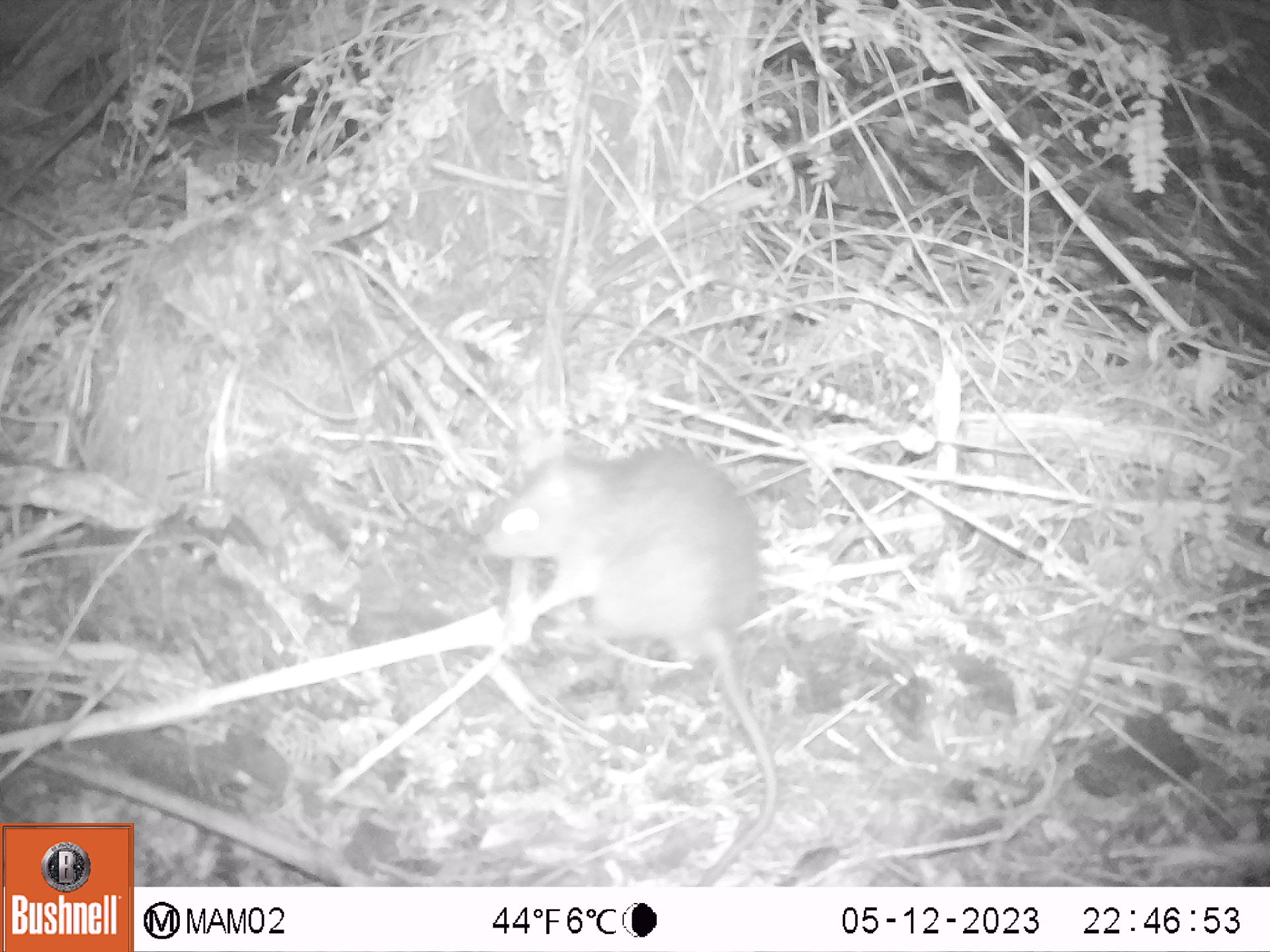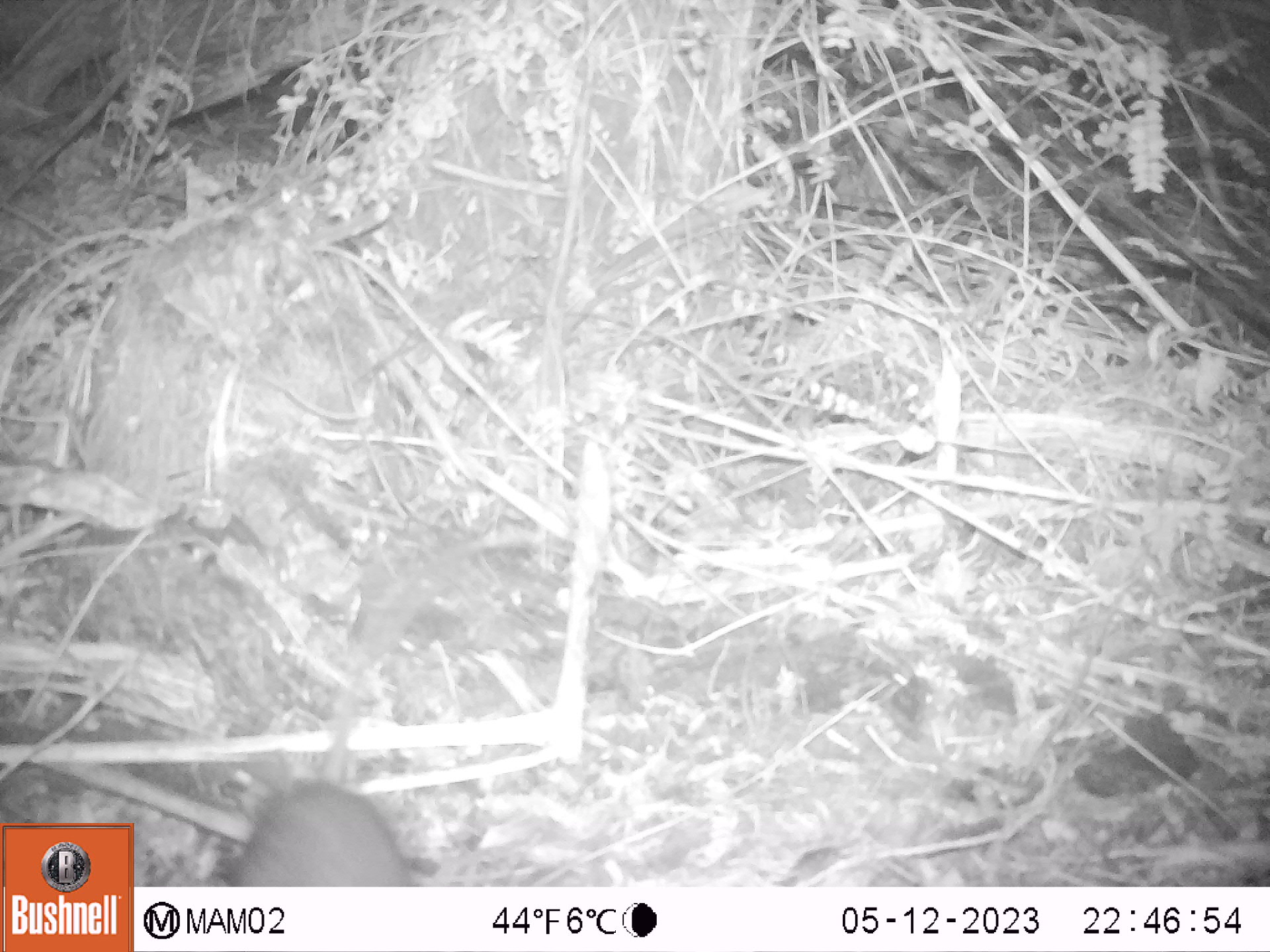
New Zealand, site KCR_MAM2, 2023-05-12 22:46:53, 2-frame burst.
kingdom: Animalia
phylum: Chordata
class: Mammalia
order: Rodentia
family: Muridae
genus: Rattus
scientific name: Rattus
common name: rat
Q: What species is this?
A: Rat (Rattus).